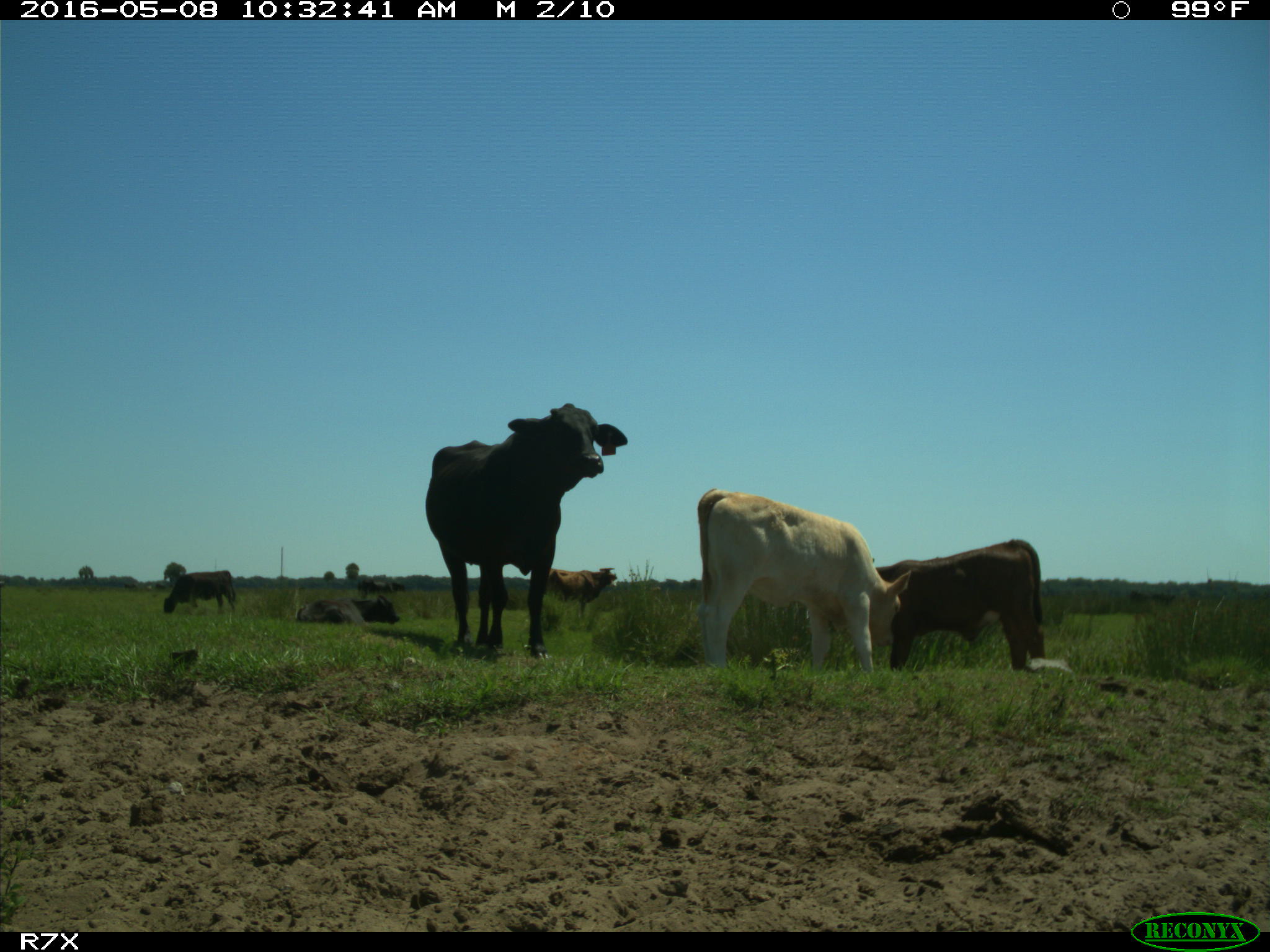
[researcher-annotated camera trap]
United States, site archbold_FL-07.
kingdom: Animalia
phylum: Chordata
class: Mammalia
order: Artiodactyla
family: Bovidae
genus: Bos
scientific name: Bos taurus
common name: domestic cow